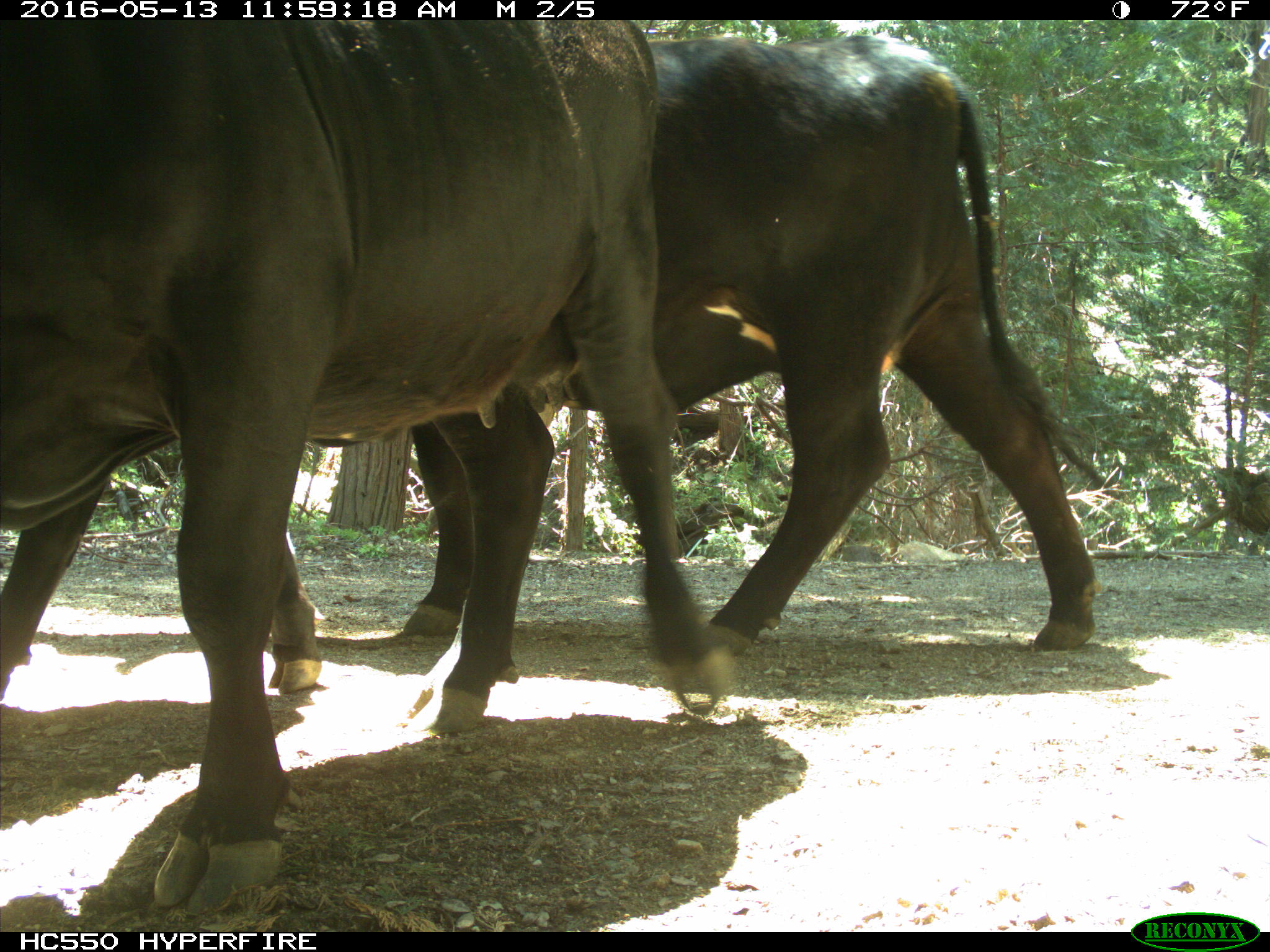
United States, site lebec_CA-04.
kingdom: Animalia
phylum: Chordata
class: Mammalia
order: Artiodactyla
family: Bovidae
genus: Bos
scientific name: Bos taurus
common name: domestic cow